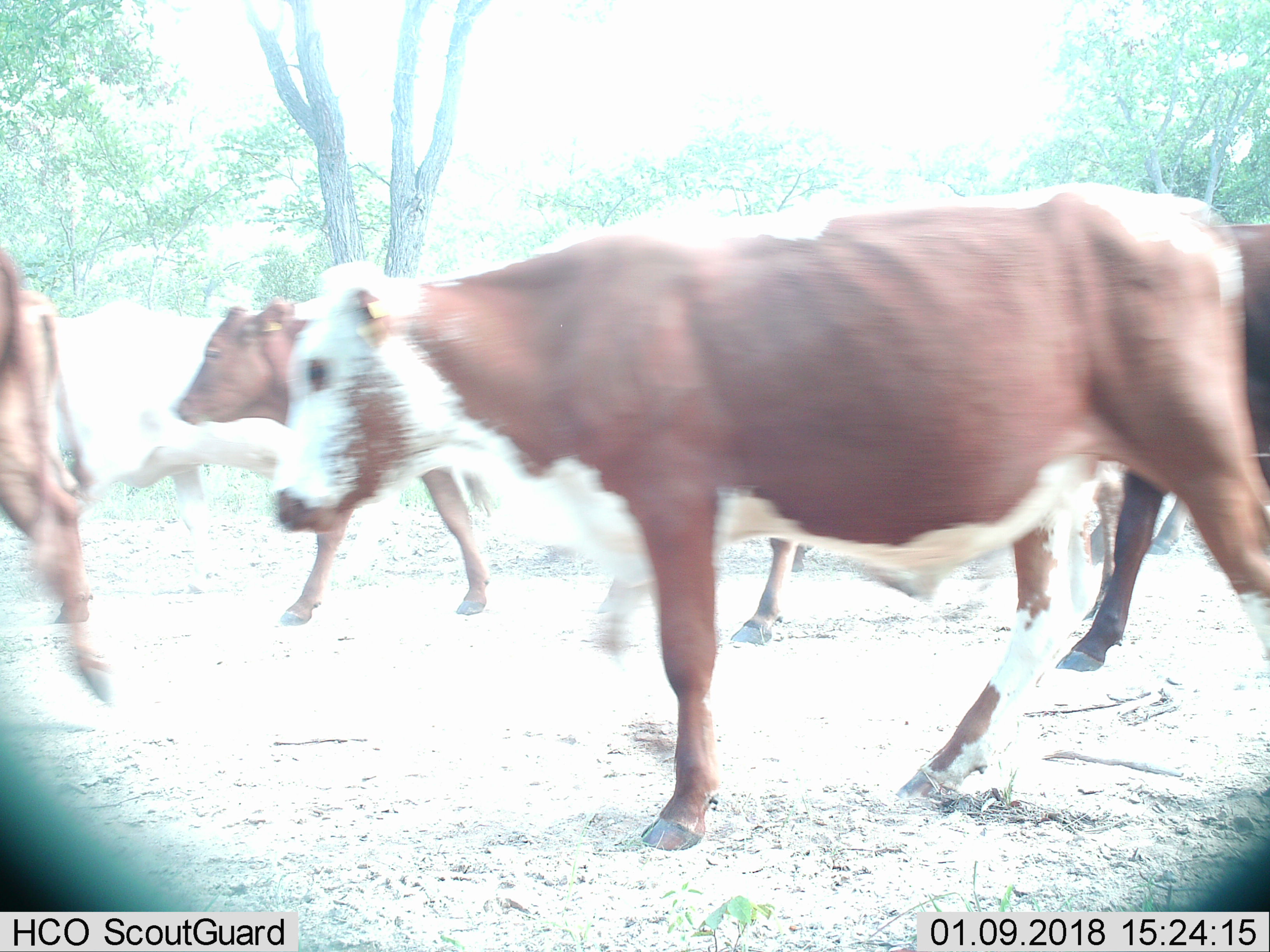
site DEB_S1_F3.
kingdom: Animalia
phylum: Chordata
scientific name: Vertebrata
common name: domestic animal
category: domesticanimal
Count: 6.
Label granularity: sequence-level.